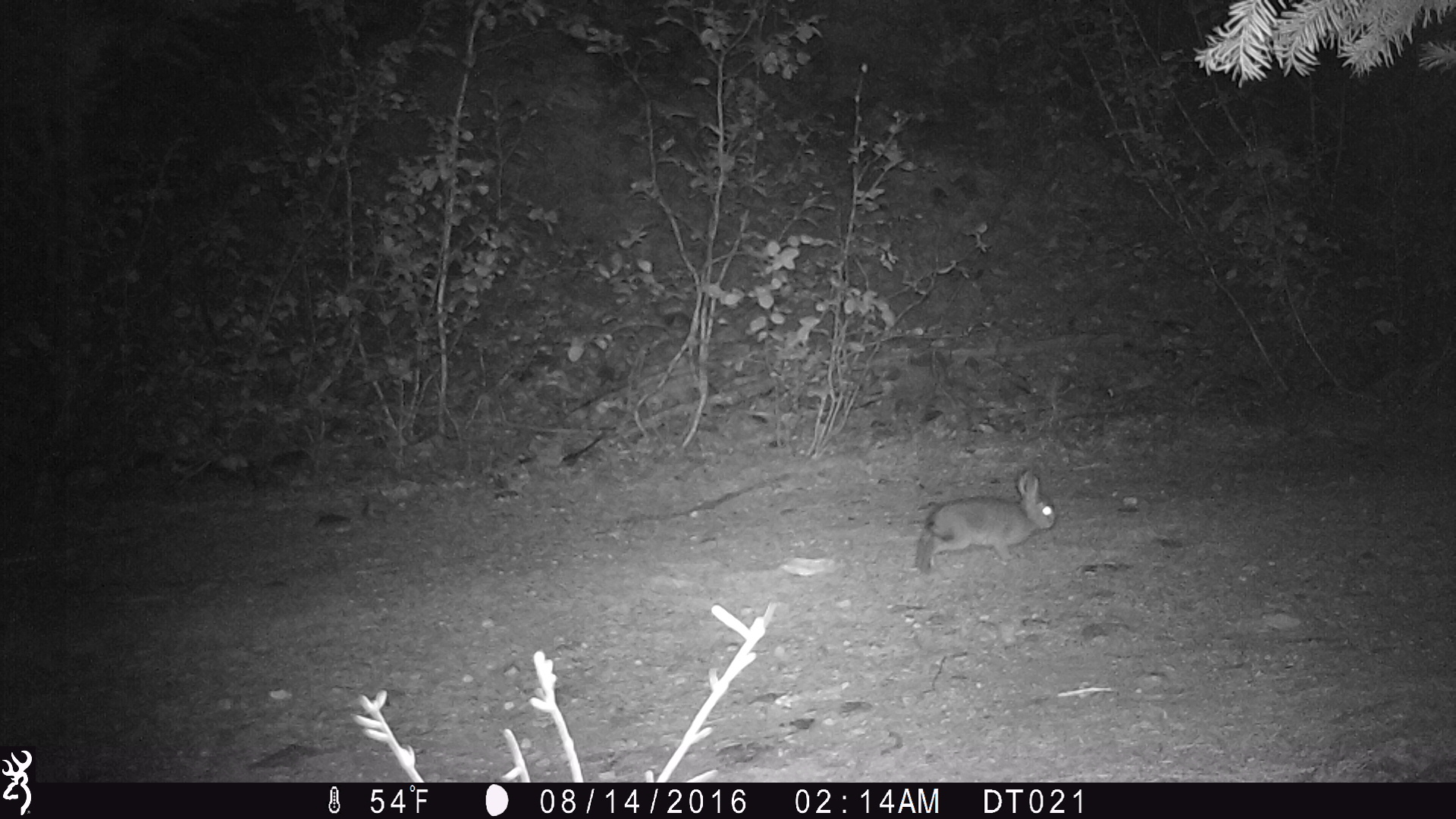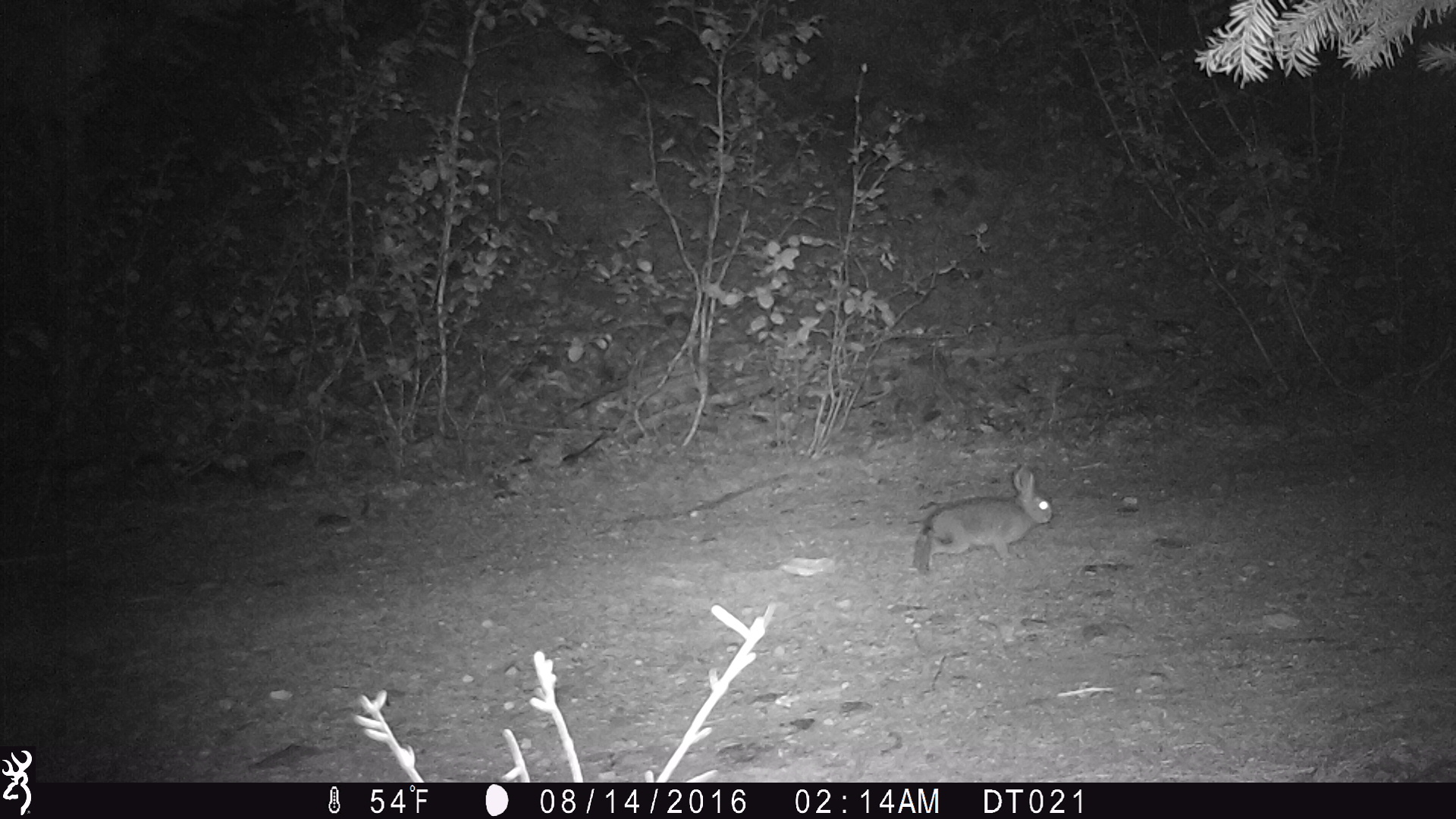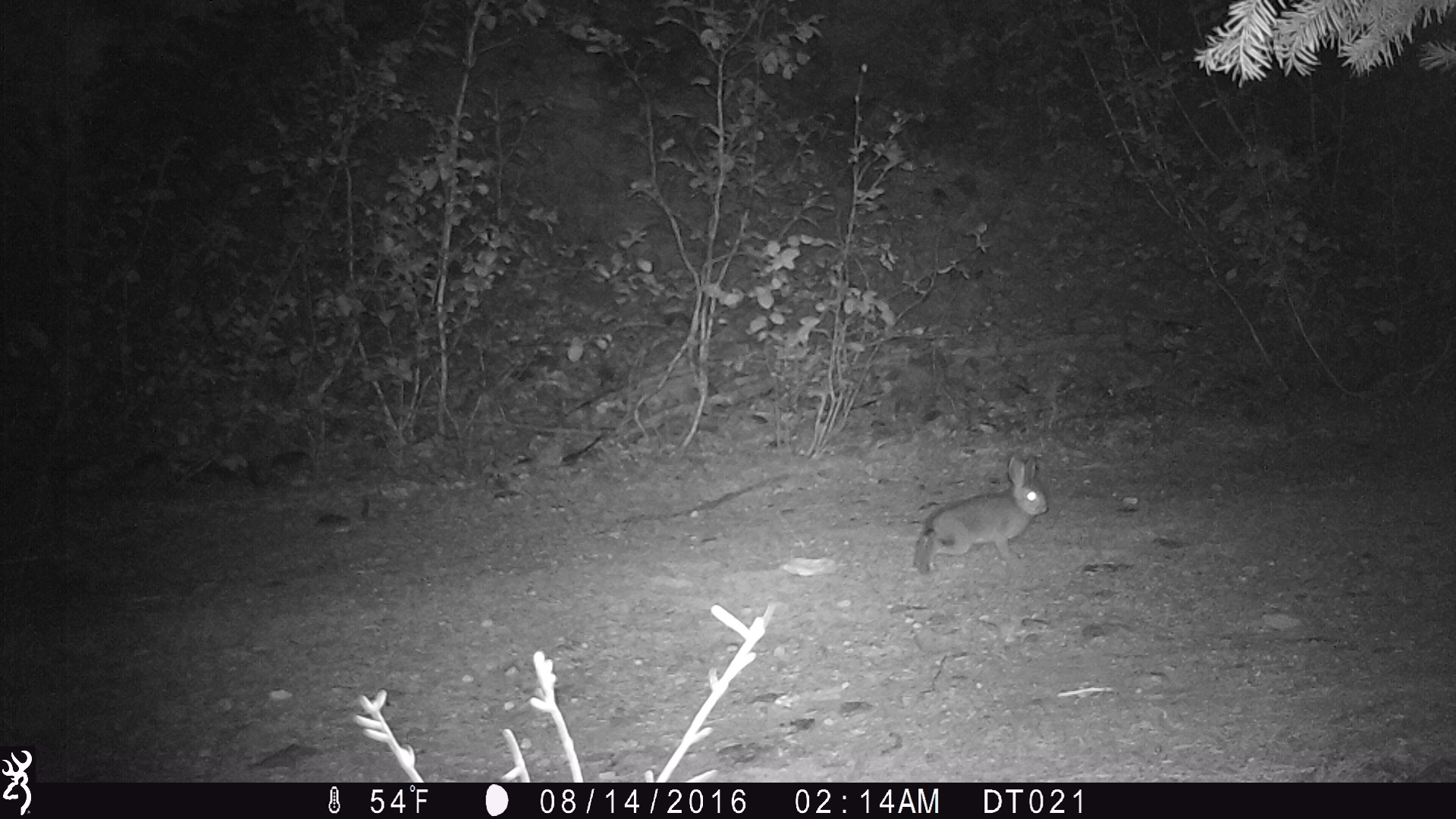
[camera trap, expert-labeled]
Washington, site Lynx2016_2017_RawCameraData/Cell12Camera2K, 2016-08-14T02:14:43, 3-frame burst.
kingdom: Animalia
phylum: Chordata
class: Mammalia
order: Lagomorpha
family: Leporidae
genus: Lepus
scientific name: Lepus americanus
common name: snowshoe hare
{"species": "Lepus americanus (snowshoe hare)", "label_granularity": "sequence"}